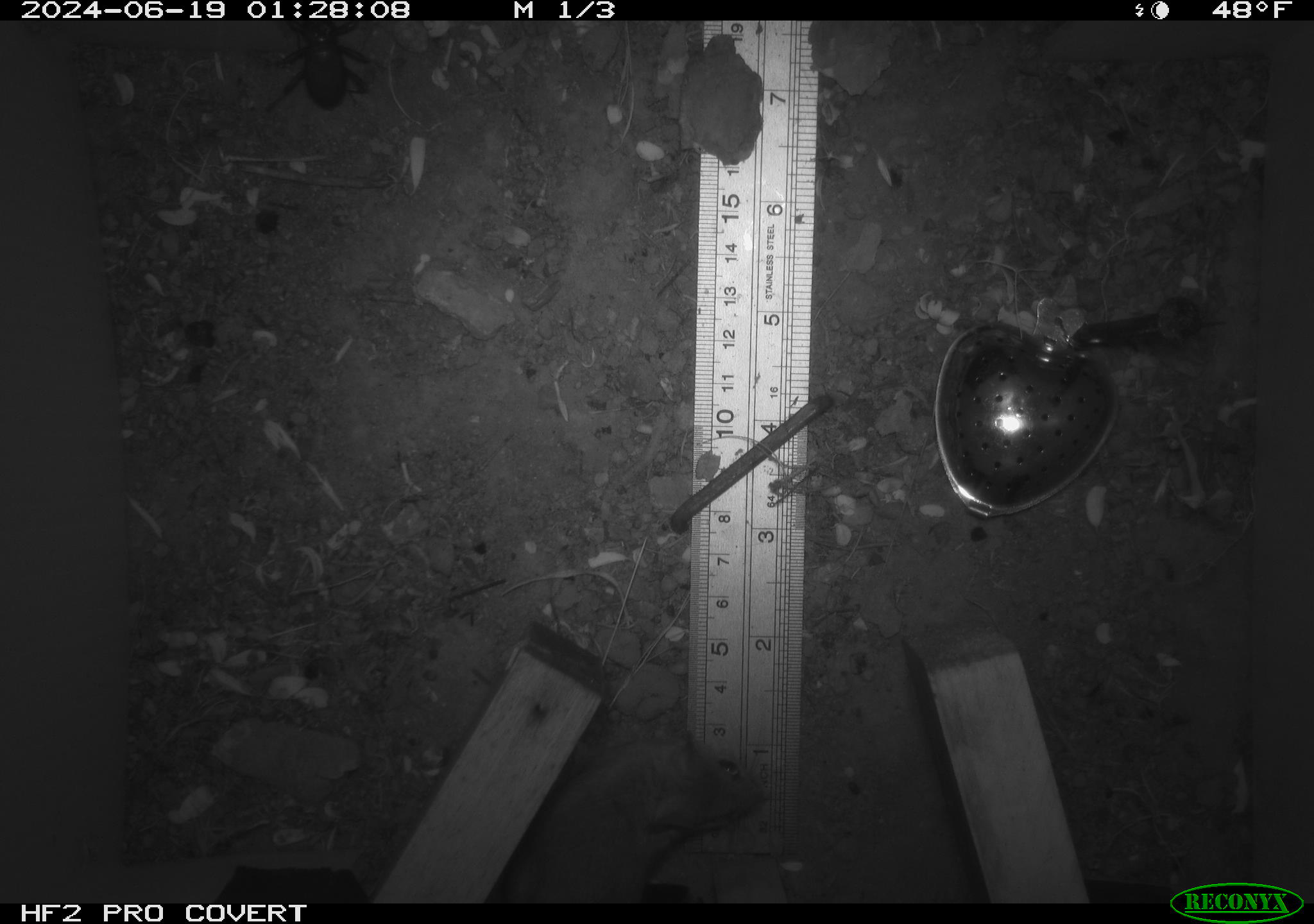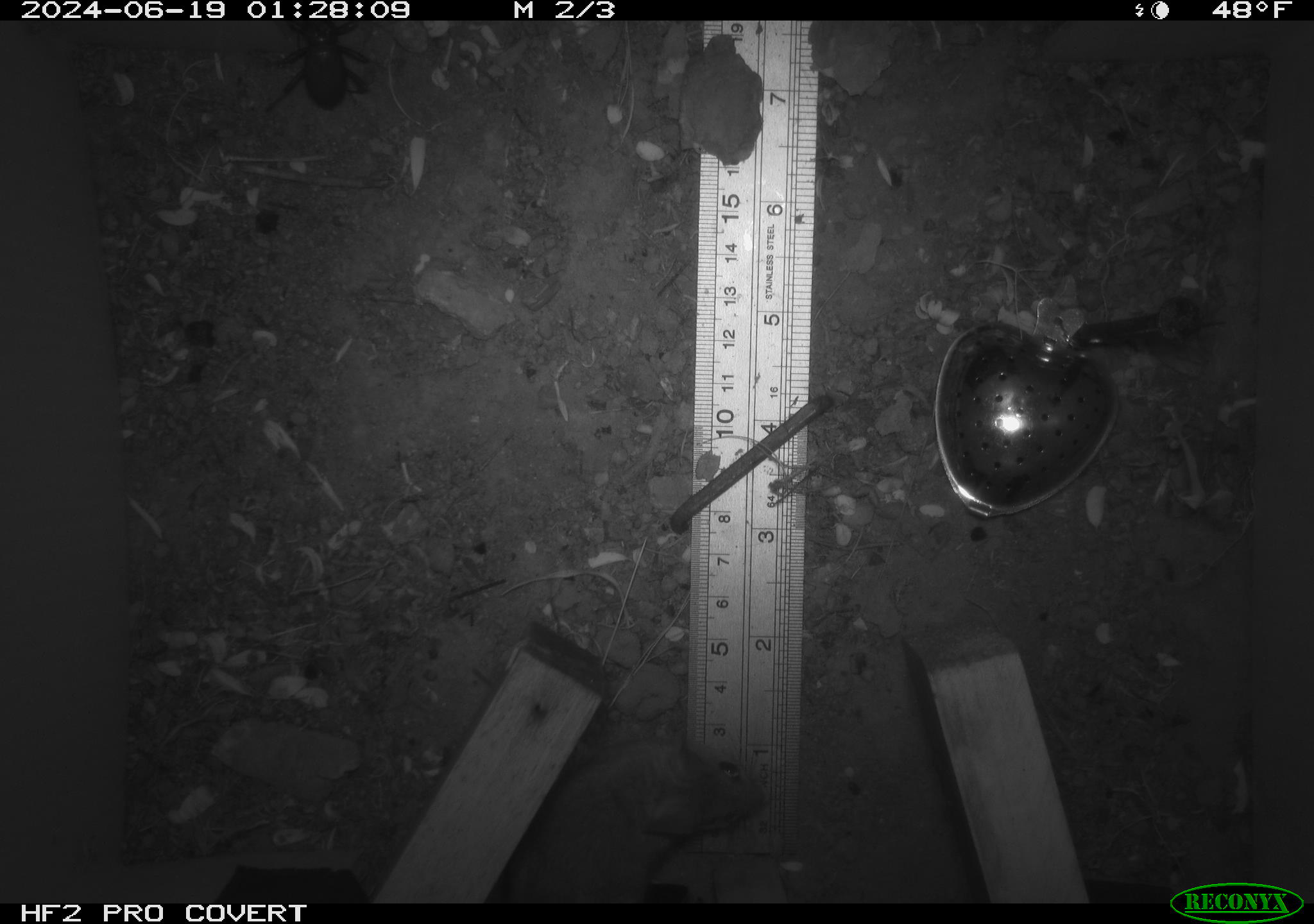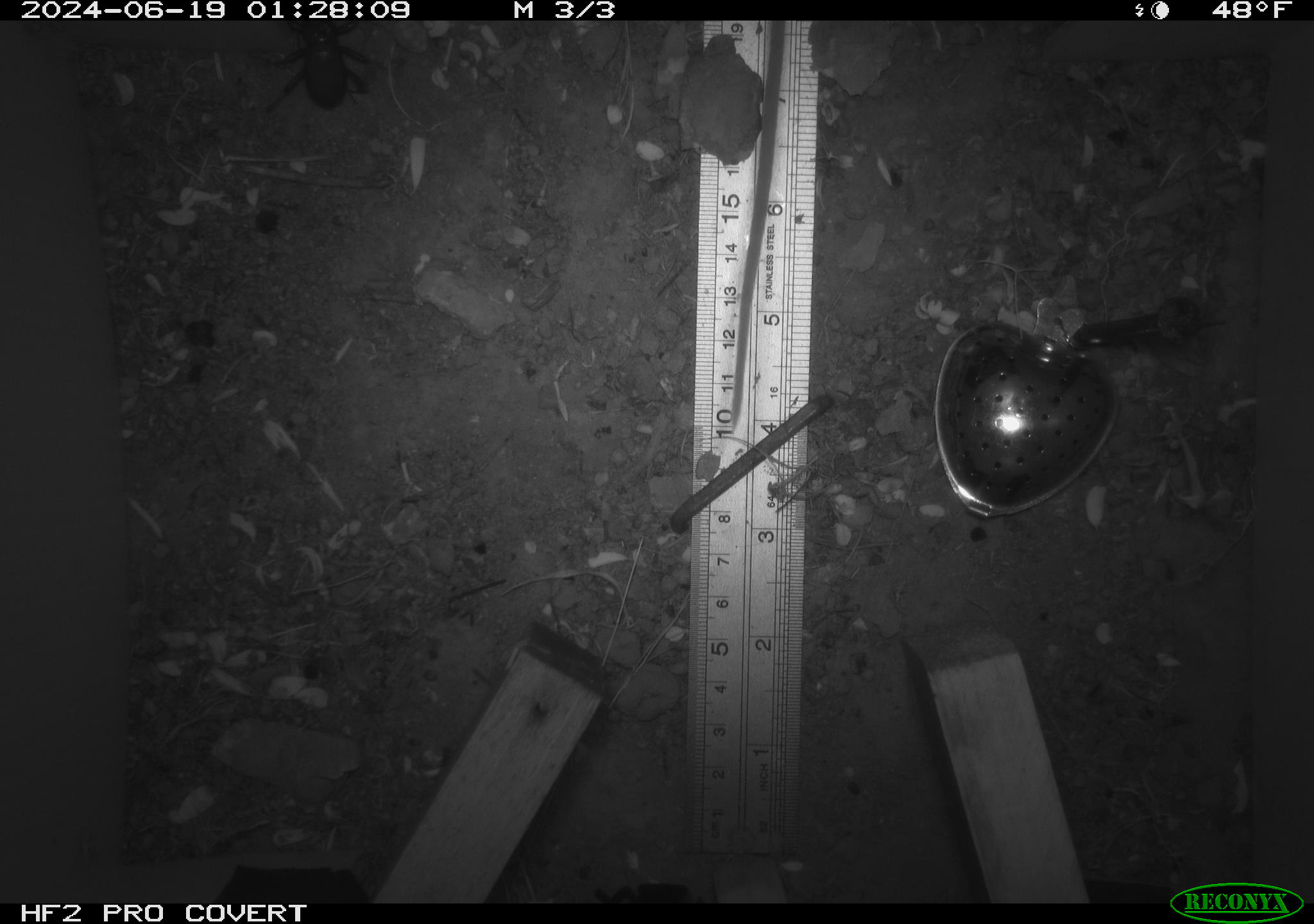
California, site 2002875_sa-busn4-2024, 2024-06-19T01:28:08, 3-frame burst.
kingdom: Animalia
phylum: Chordata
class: Mammalia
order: Rodentia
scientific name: Rodentia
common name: rodent